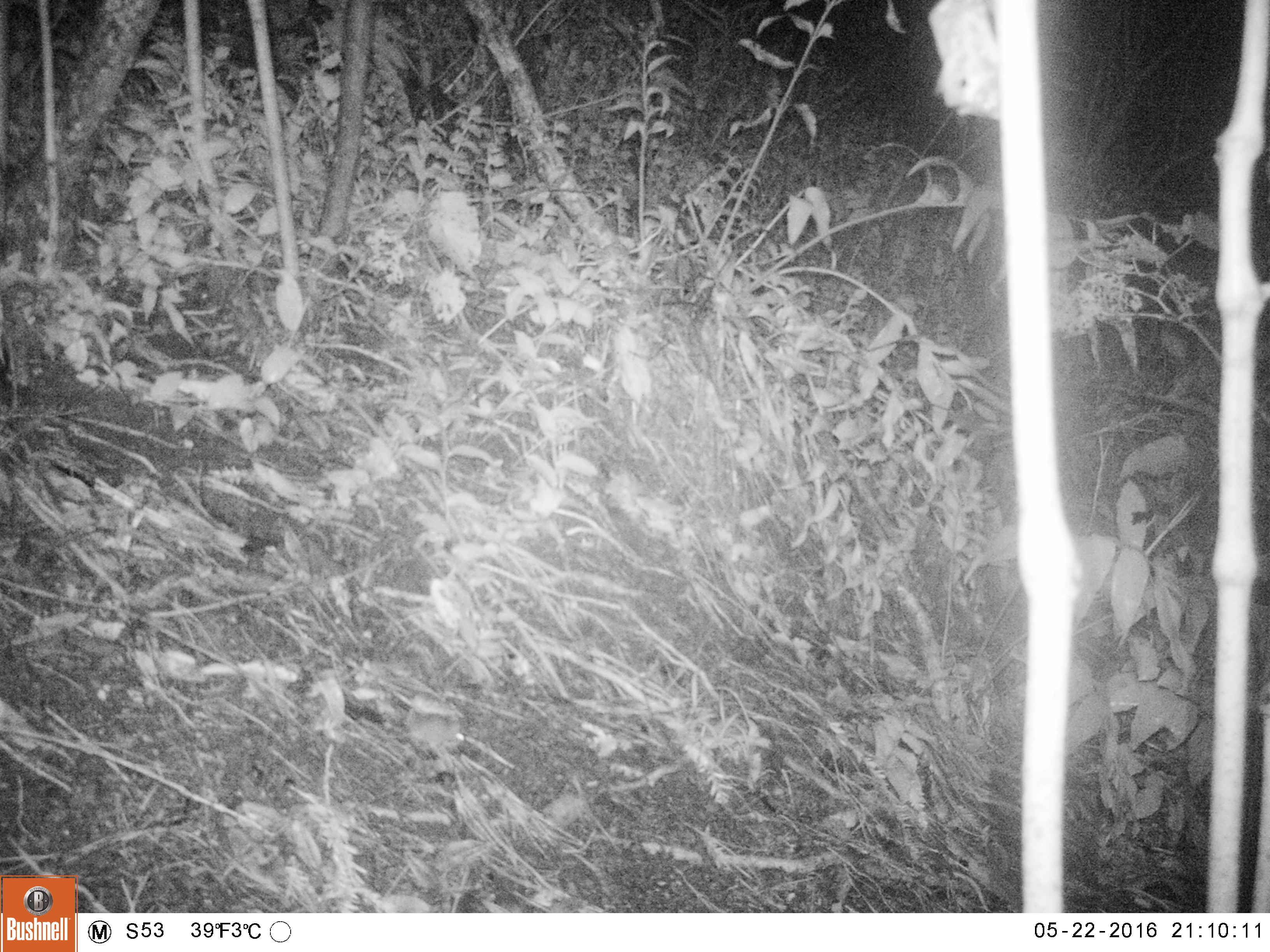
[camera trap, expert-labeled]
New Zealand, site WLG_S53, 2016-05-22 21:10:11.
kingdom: Animalia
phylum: Chordata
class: Mammalia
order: Rodentia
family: Muridae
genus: Mus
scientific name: Mus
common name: mouse